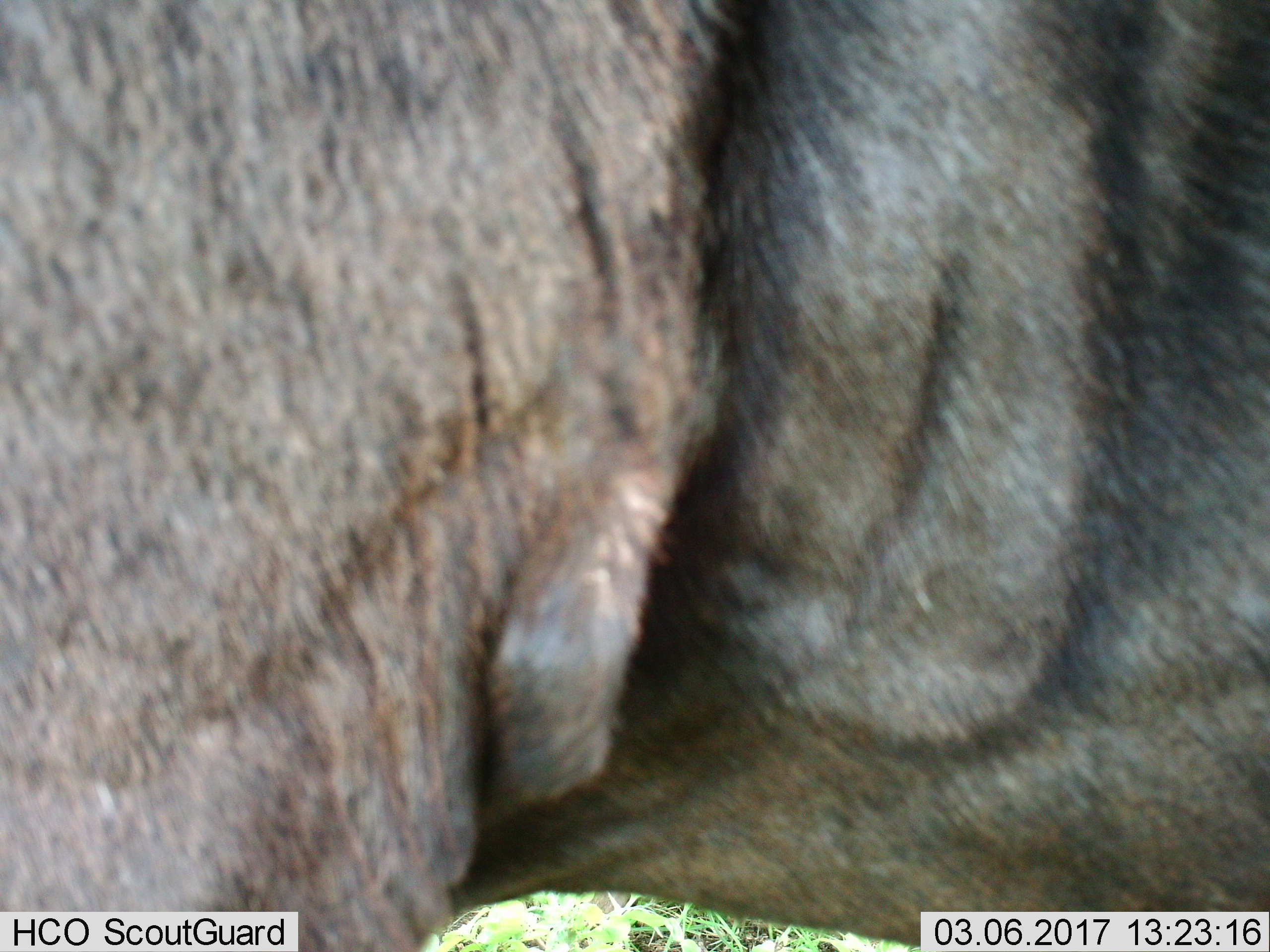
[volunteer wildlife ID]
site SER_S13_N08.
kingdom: Animalia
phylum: Chordata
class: Mammalia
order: Artiodactyla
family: Bovidae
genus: Connochaetes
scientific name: Connochaetes taurinus taurinus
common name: blue wildebeest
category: wildebeestblue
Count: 1.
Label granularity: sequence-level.